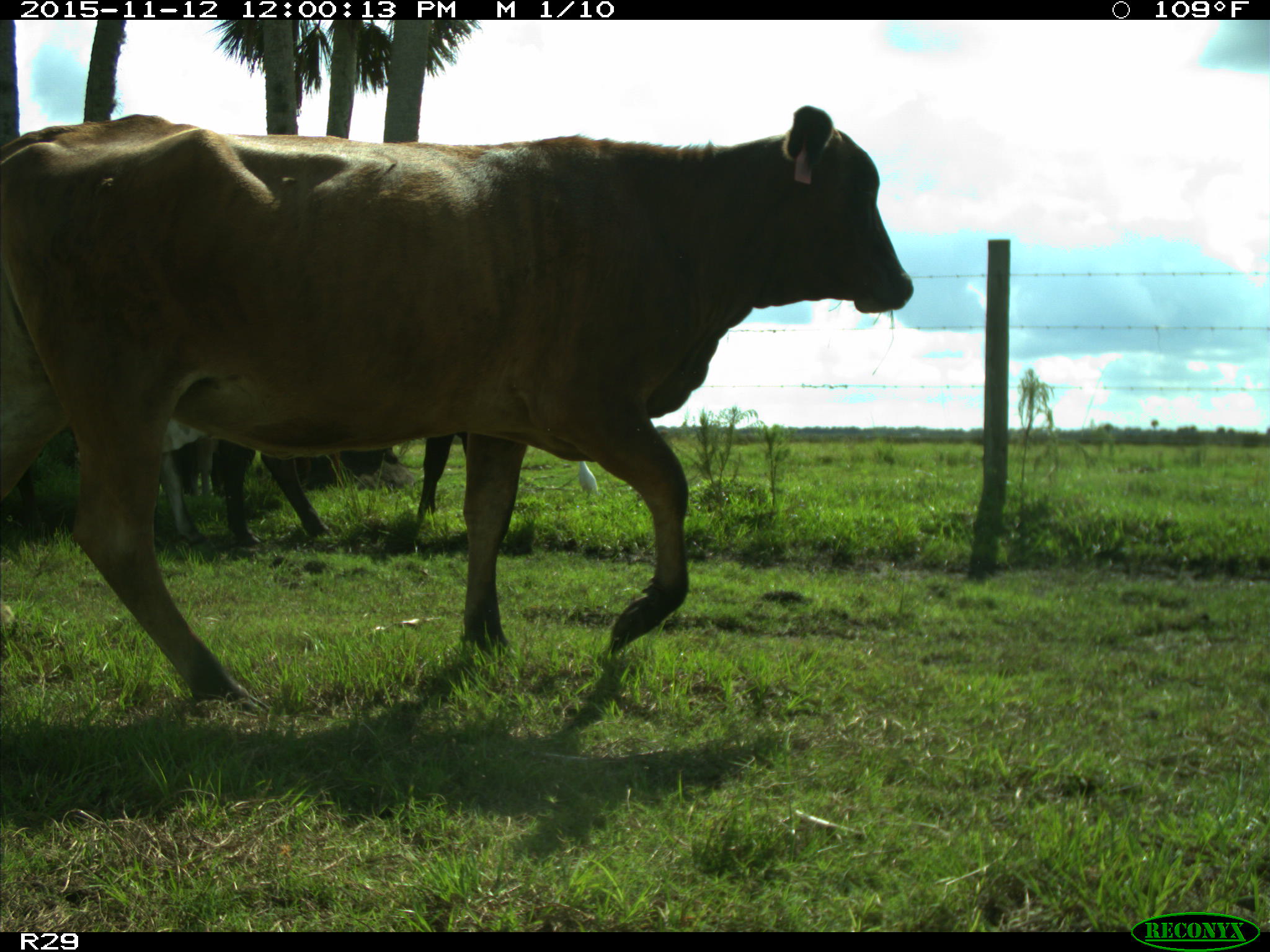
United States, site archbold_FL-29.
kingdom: Animalia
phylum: Chordata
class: Mammalia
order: Artiodactyla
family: Bovidae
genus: Bos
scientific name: Bos taurus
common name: domestic cow